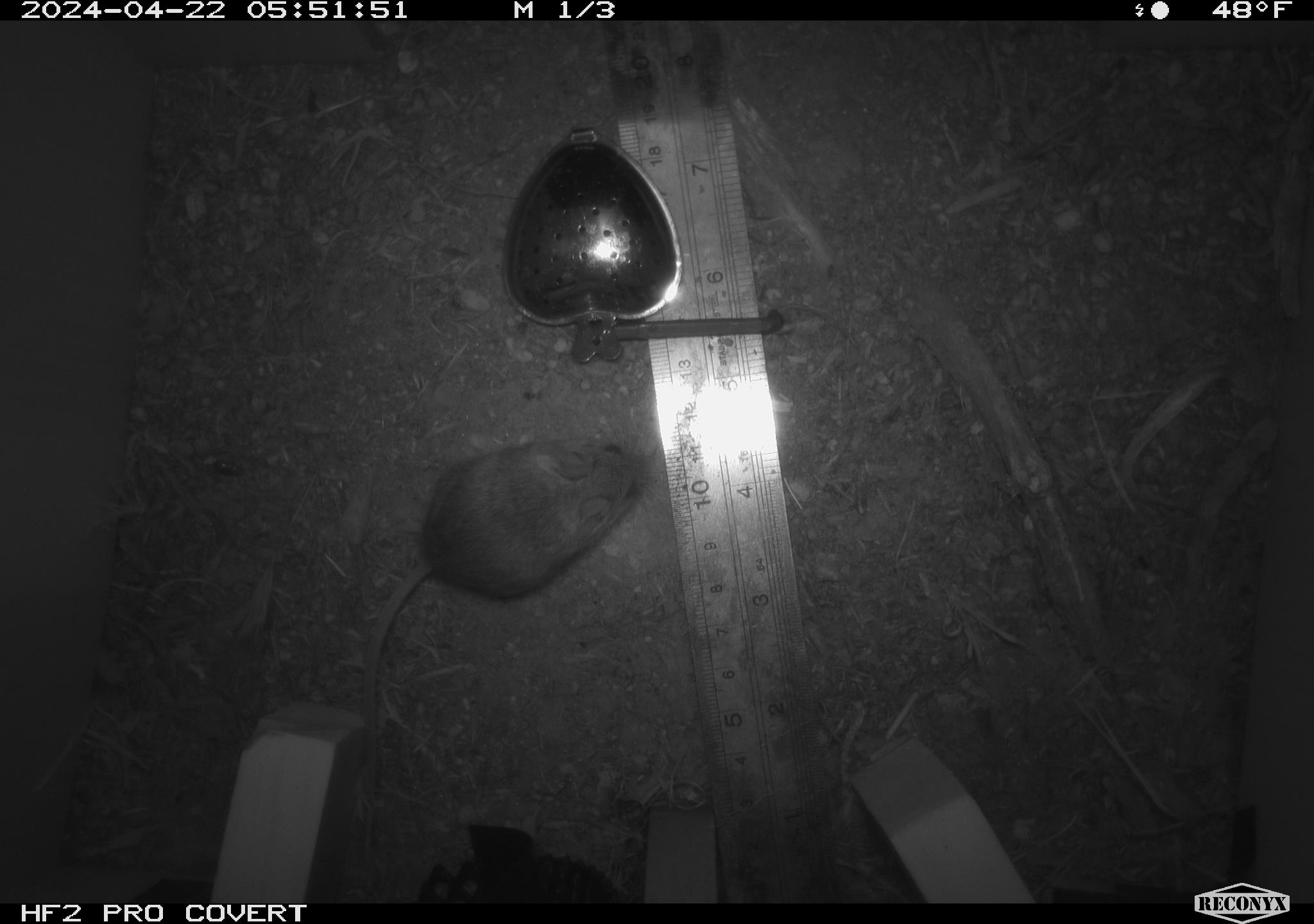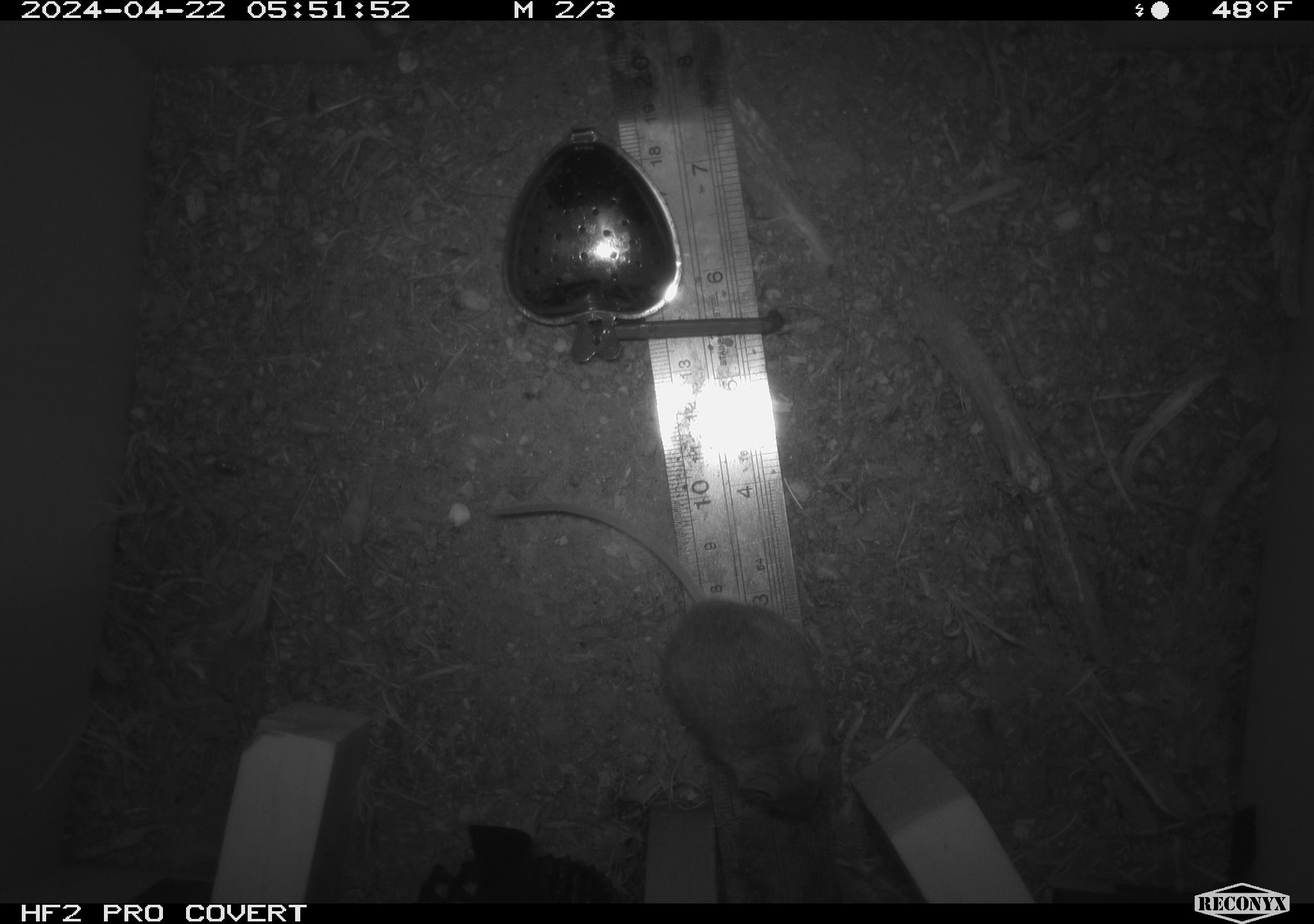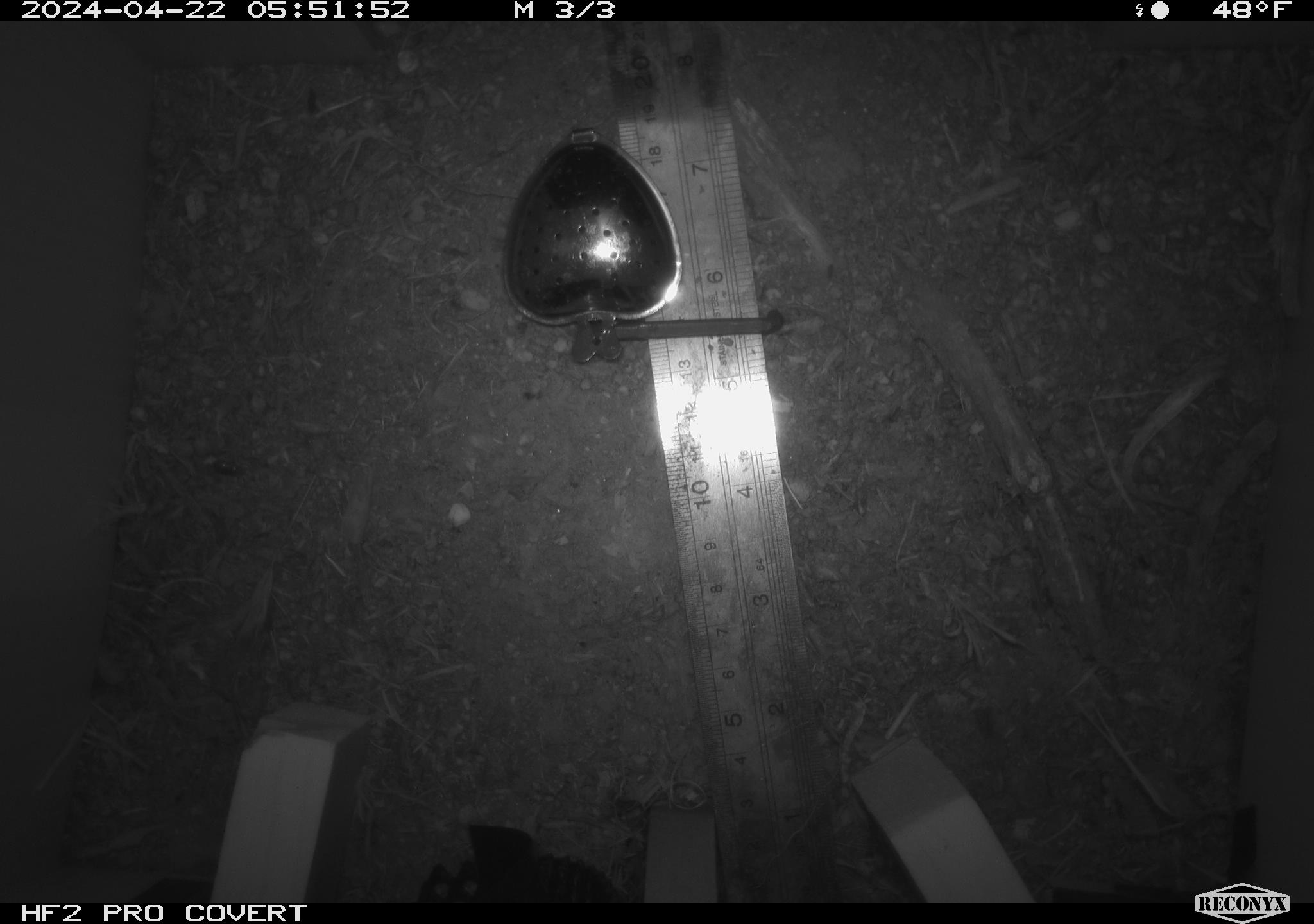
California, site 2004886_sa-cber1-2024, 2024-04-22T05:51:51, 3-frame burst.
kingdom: Animalia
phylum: Chordata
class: Mammalia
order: Rodentia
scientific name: Rodentia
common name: mouse species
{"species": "mouse species (Rodentia)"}